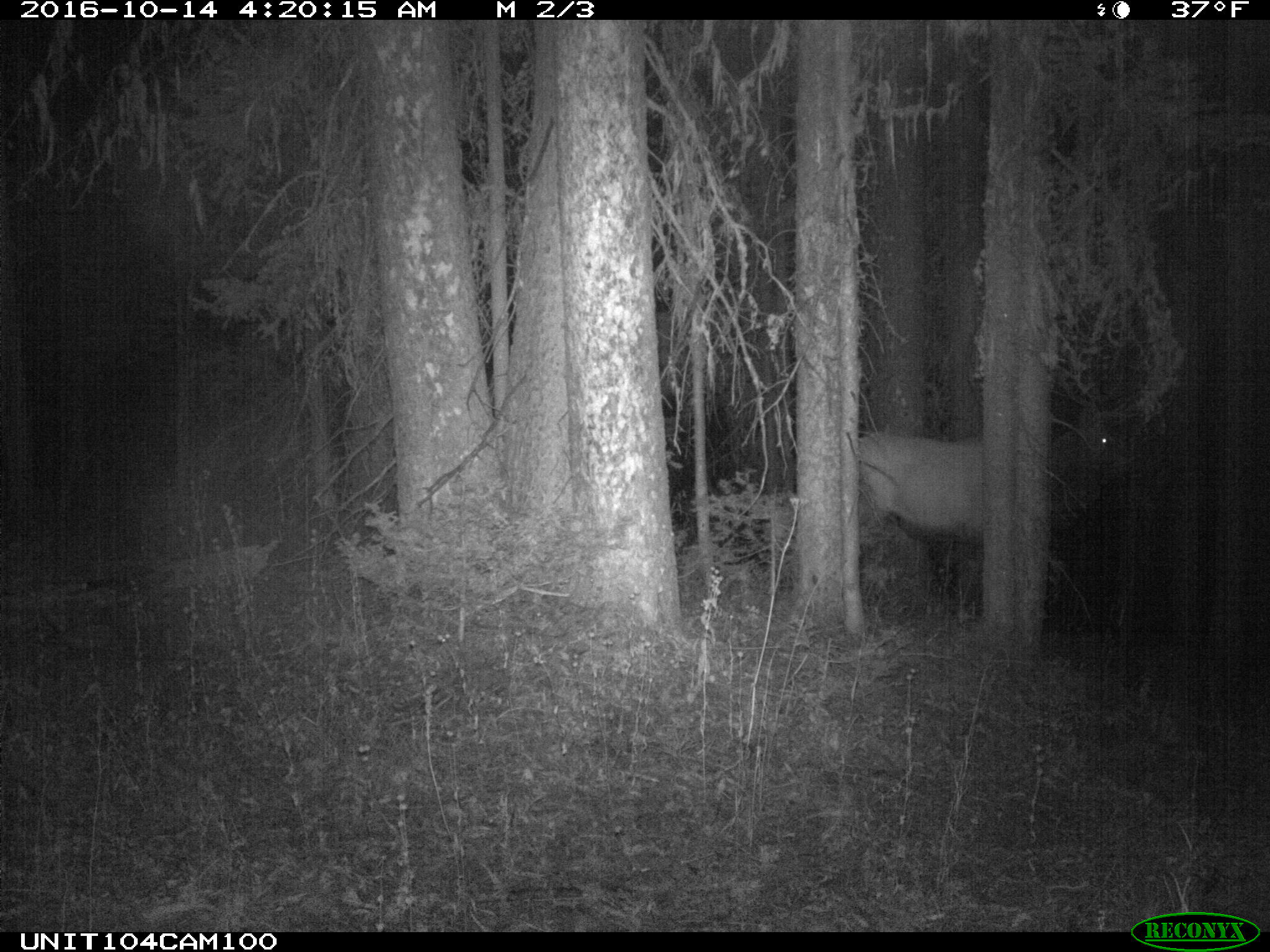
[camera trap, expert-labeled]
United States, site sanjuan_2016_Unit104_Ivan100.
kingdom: Animalia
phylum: Chordata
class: Mammalia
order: Artiodactyla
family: Cervidae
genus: Cervus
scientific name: Cervus elaphus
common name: red deer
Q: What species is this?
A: Cervus elaphus (red deer).